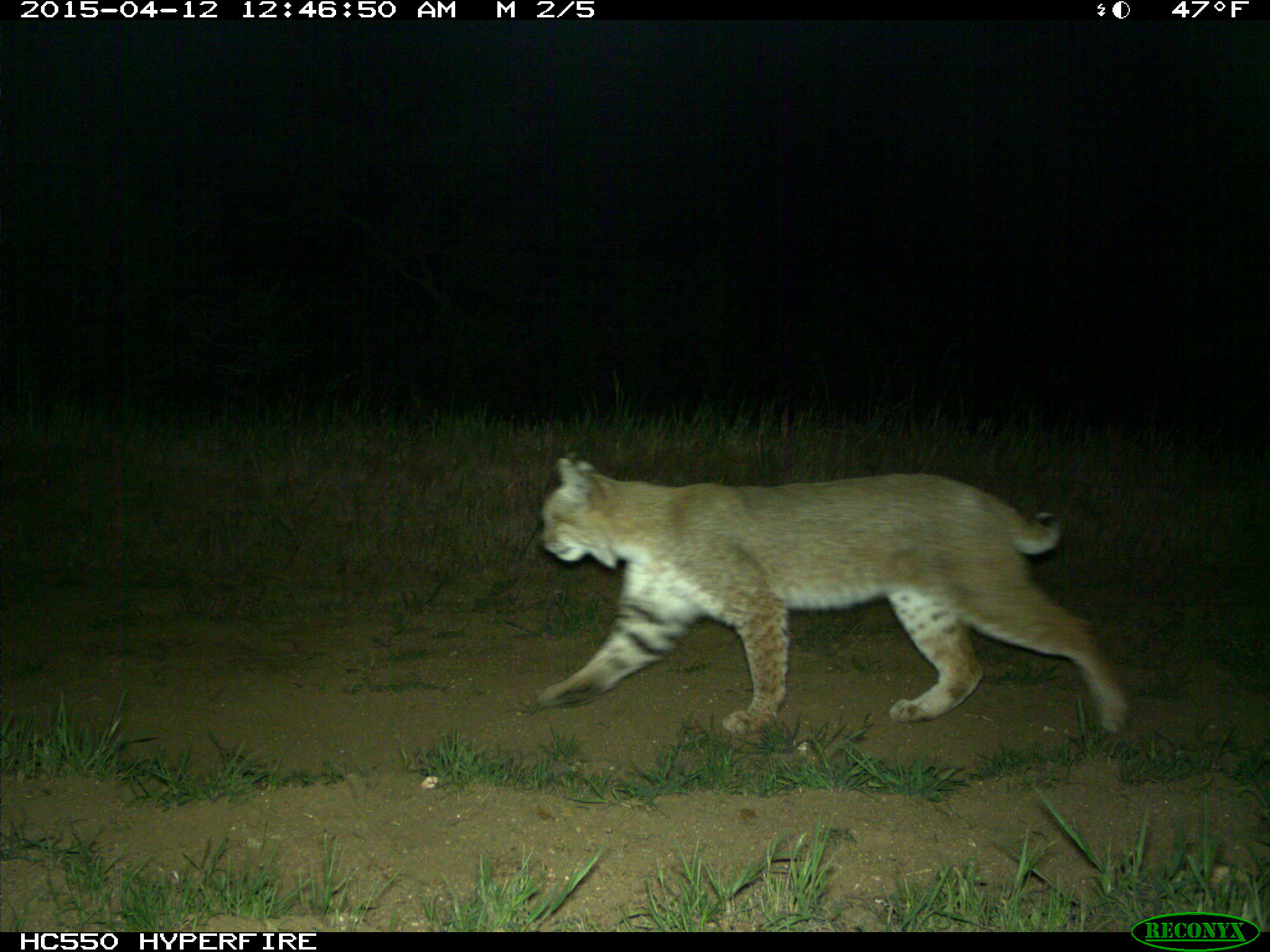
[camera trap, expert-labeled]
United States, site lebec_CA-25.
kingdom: Animalia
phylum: Chordata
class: Mammalia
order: Carnivora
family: Felidae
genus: Lynx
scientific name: Lynx rufus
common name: bobcat